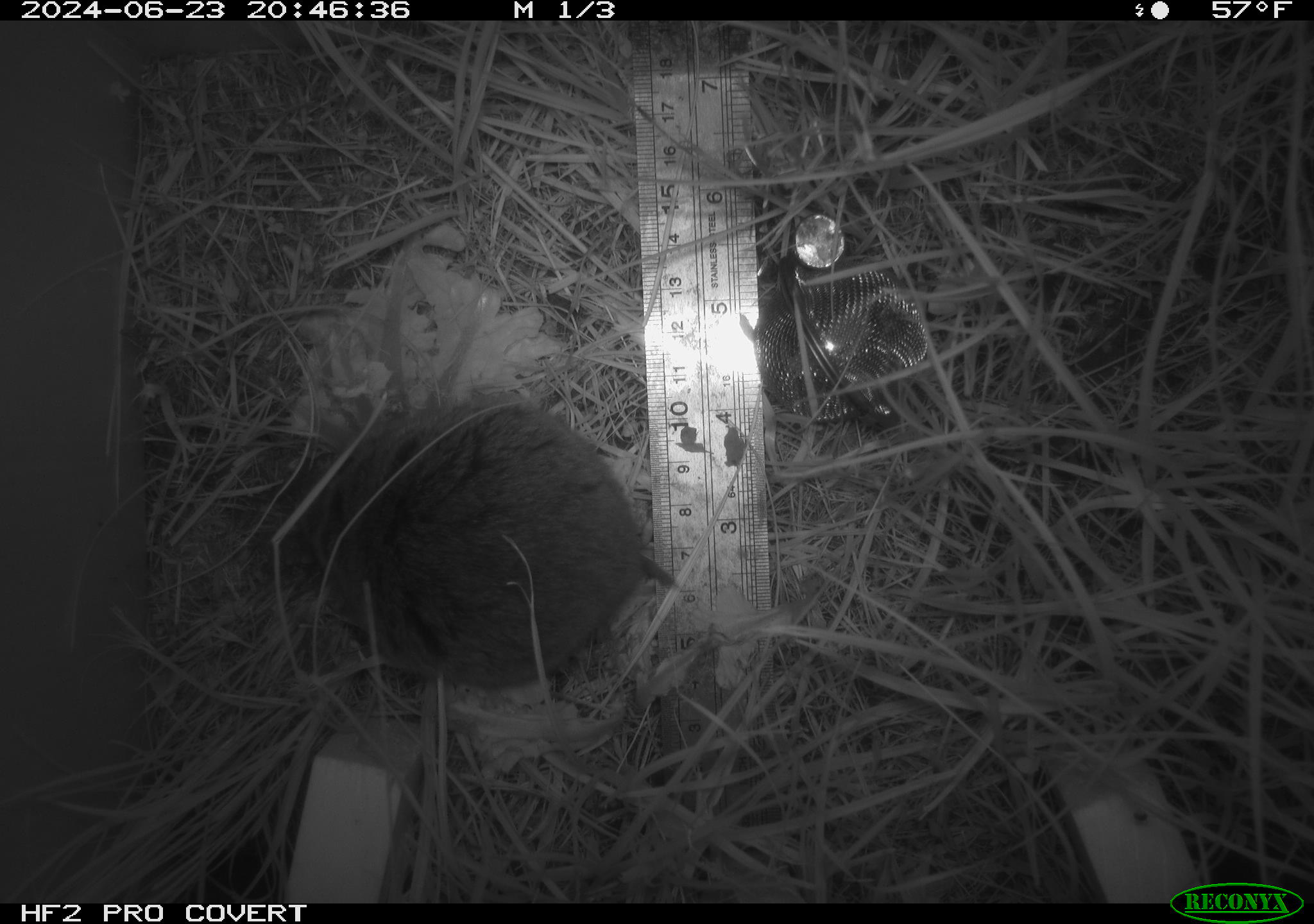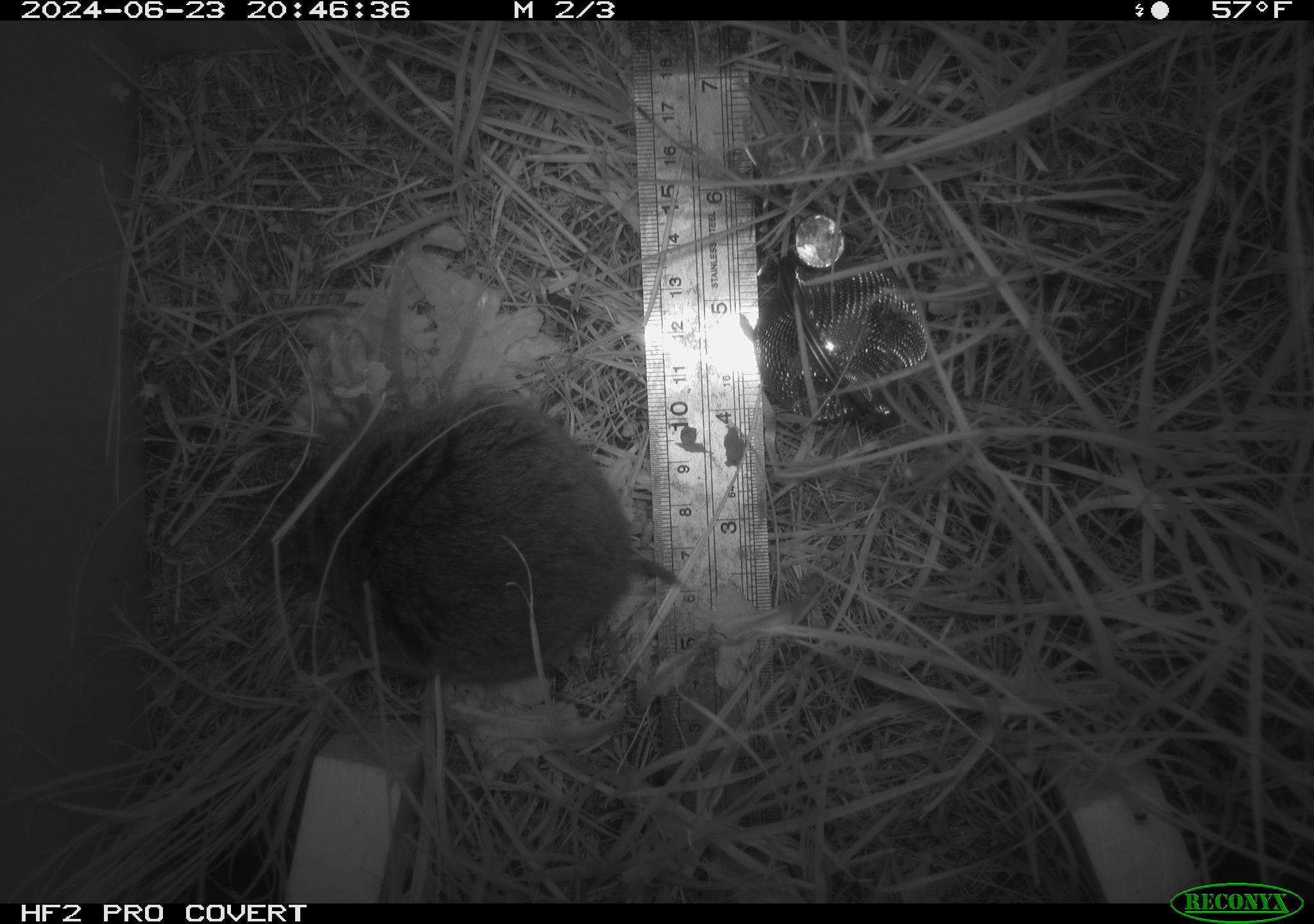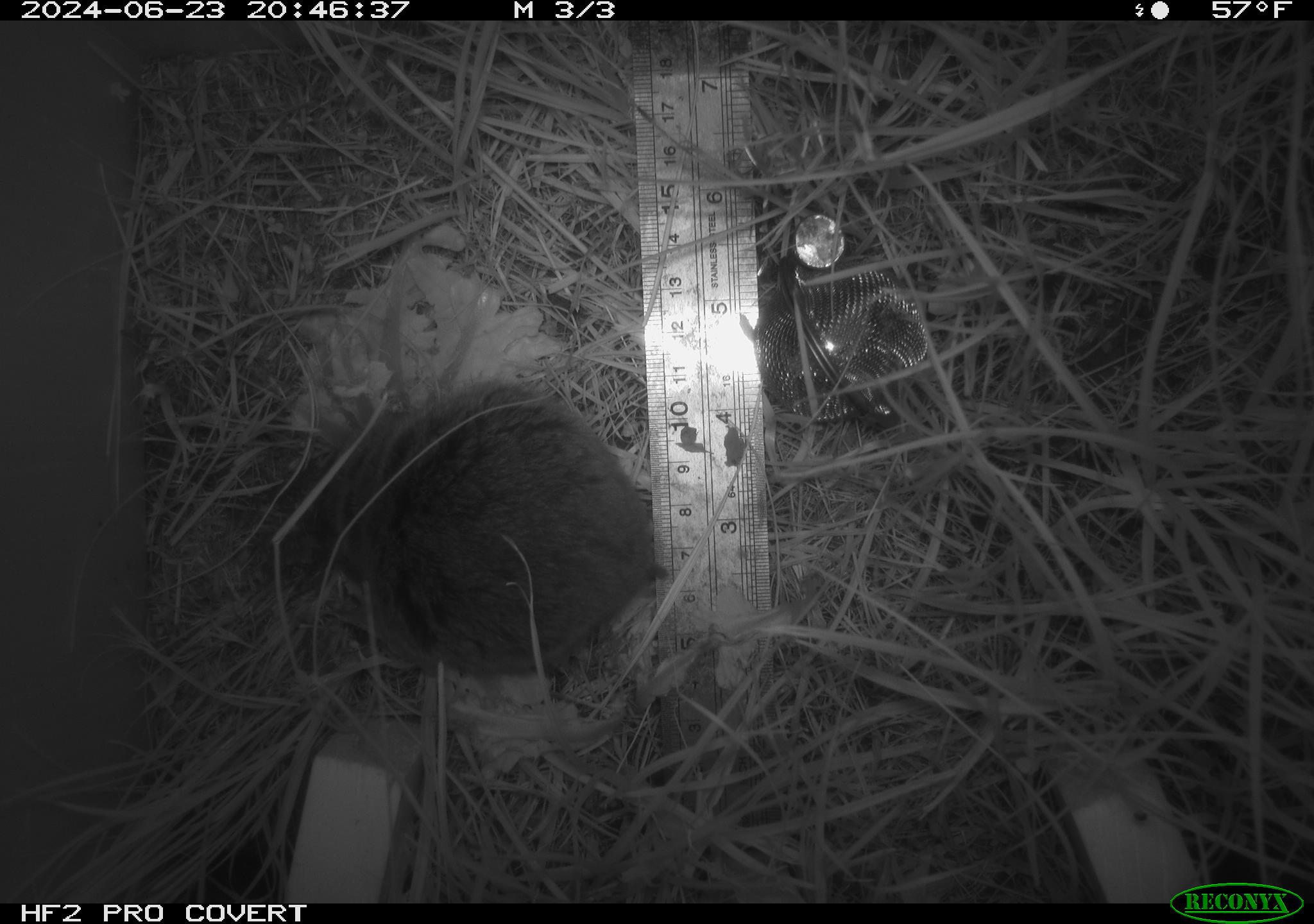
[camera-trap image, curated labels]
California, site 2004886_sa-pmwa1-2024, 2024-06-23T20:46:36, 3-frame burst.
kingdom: Animalia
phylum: Chordata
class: Mammalia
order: Rodentia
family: Cricetidae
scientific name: Arvicolinae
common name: voles, lemmings, and muskrats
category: arvicolinae subfamily